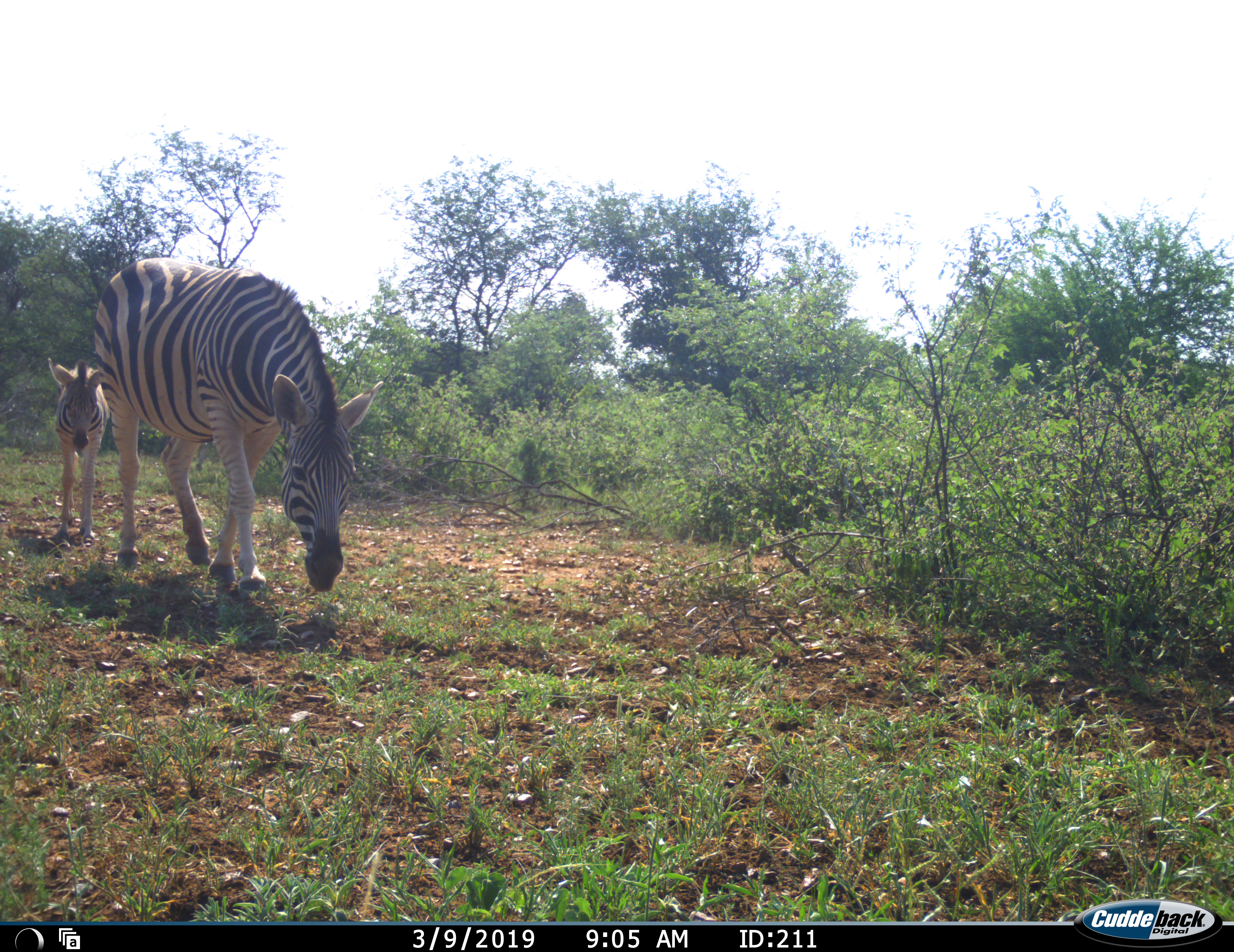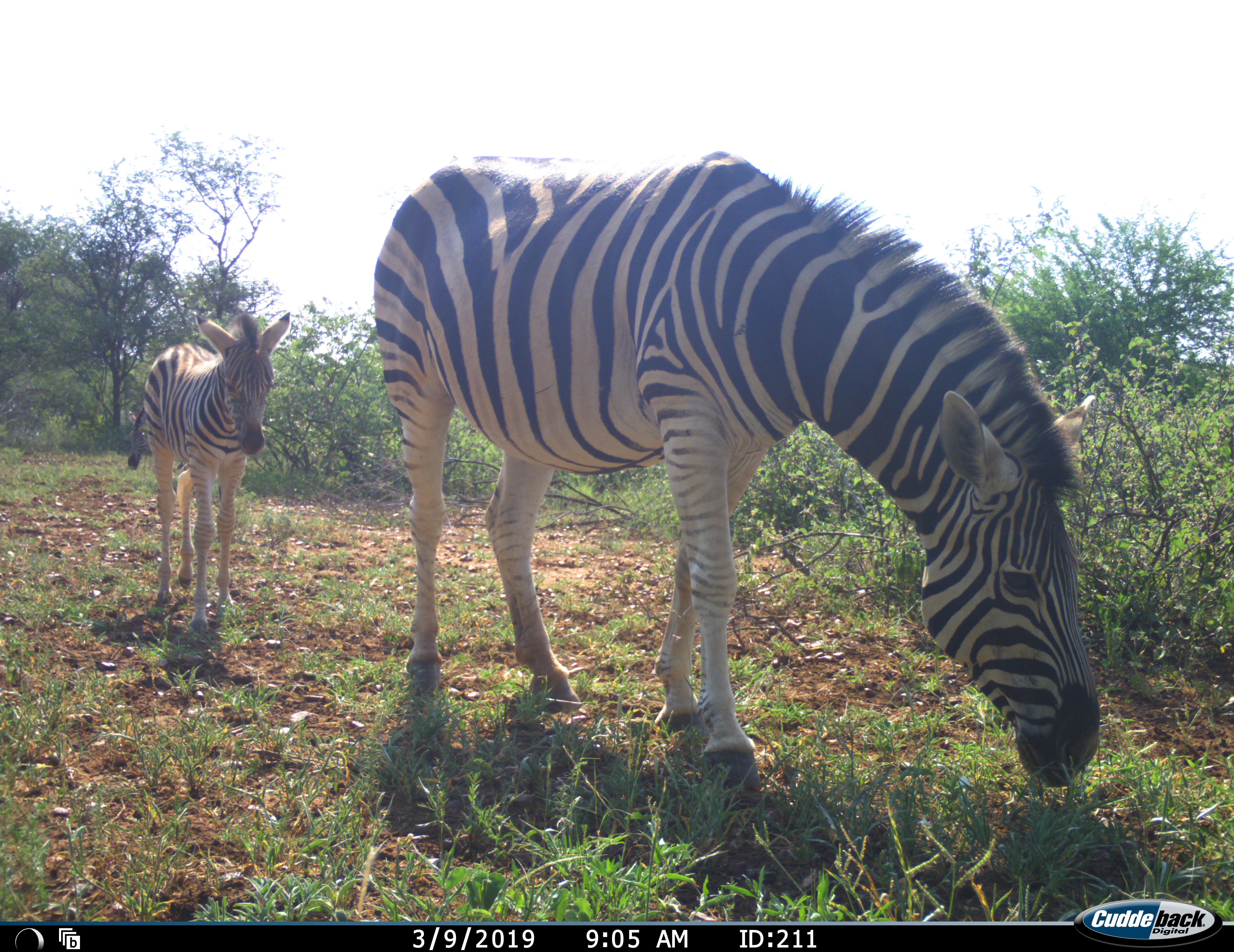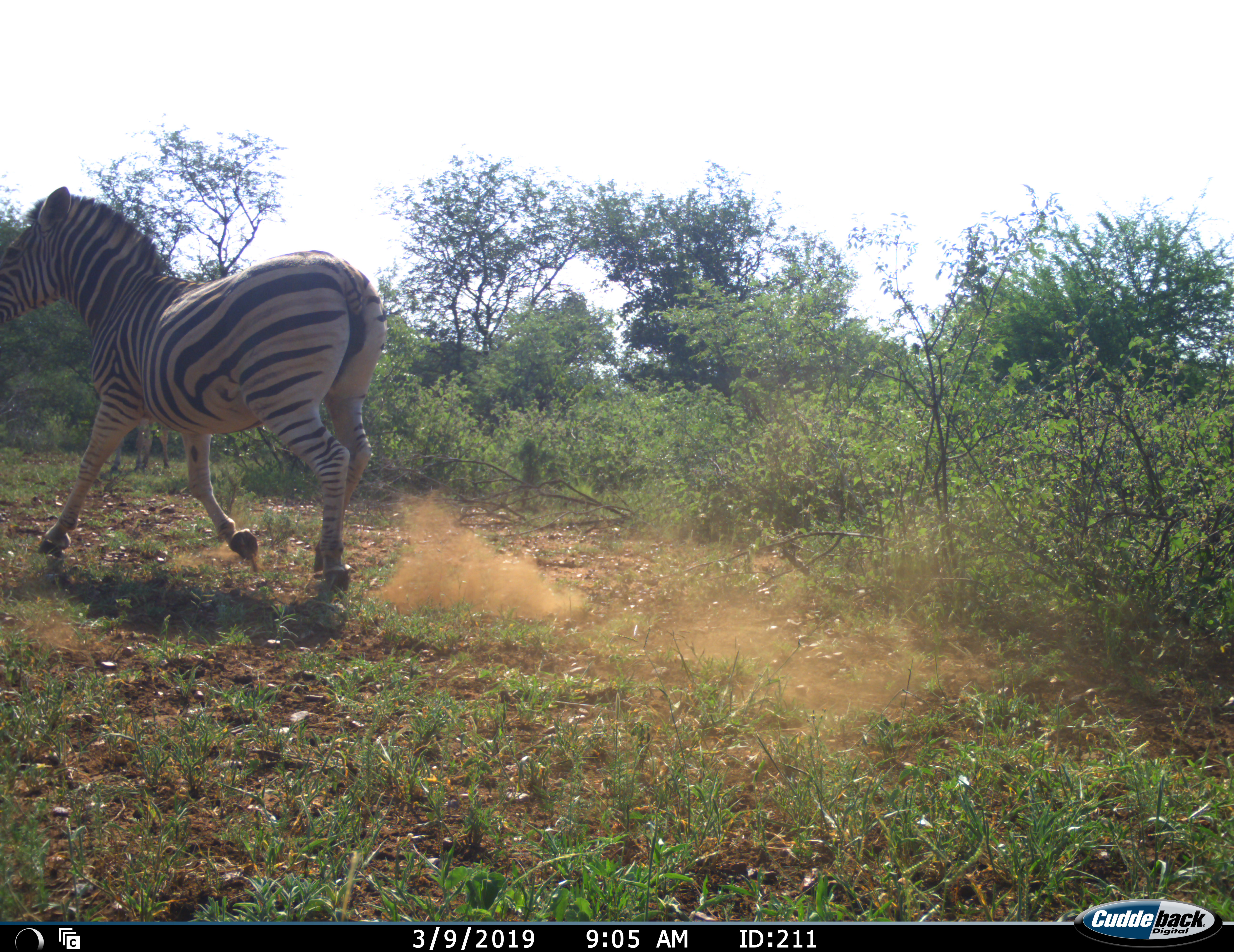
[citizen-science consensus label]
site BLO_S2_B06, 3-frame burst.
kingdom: Animalia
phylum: Chordata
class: Mammalia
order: Perissodactyla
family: Equidae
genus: Equus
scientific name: Equus quagga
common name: plains zebra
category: zebraplains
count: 2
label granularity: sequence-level